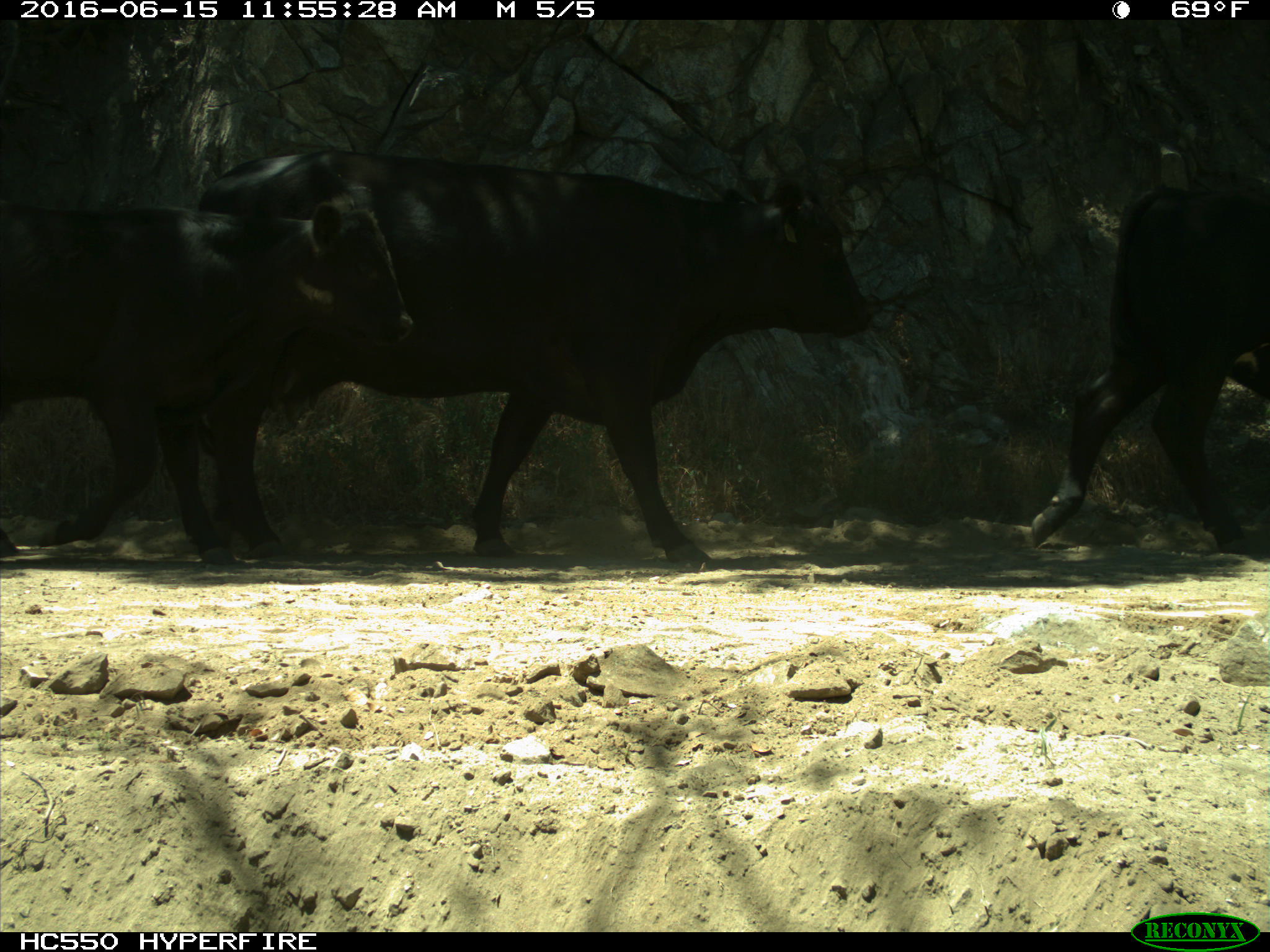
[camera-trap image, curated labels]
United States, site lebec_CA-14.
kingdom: Animalia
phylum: Chordata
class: Mammalia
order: Artiodactyla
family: Bovidae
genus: Bos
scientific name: Bos taurus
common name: domestic cow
Bos taurus (domestic cow).